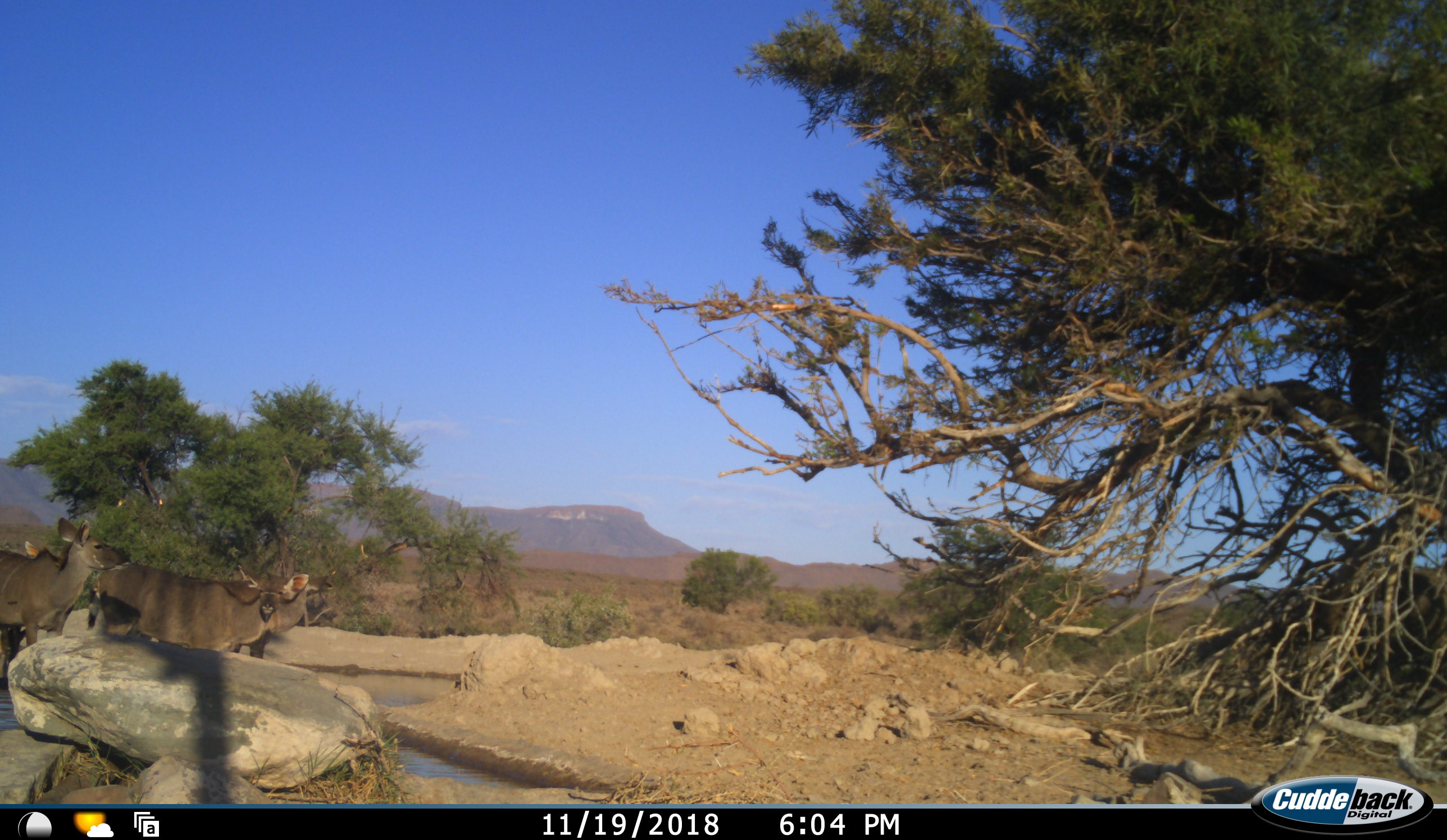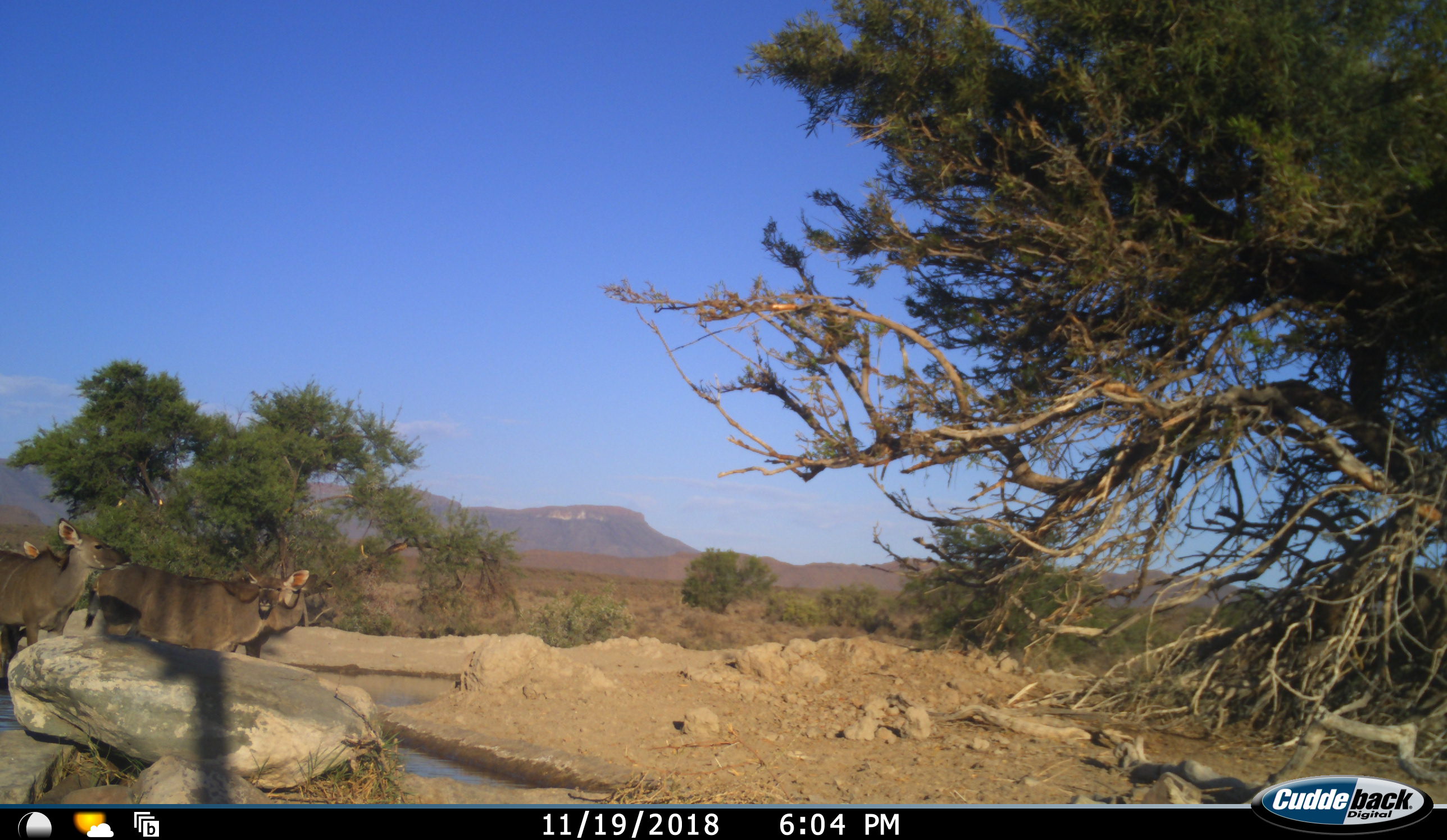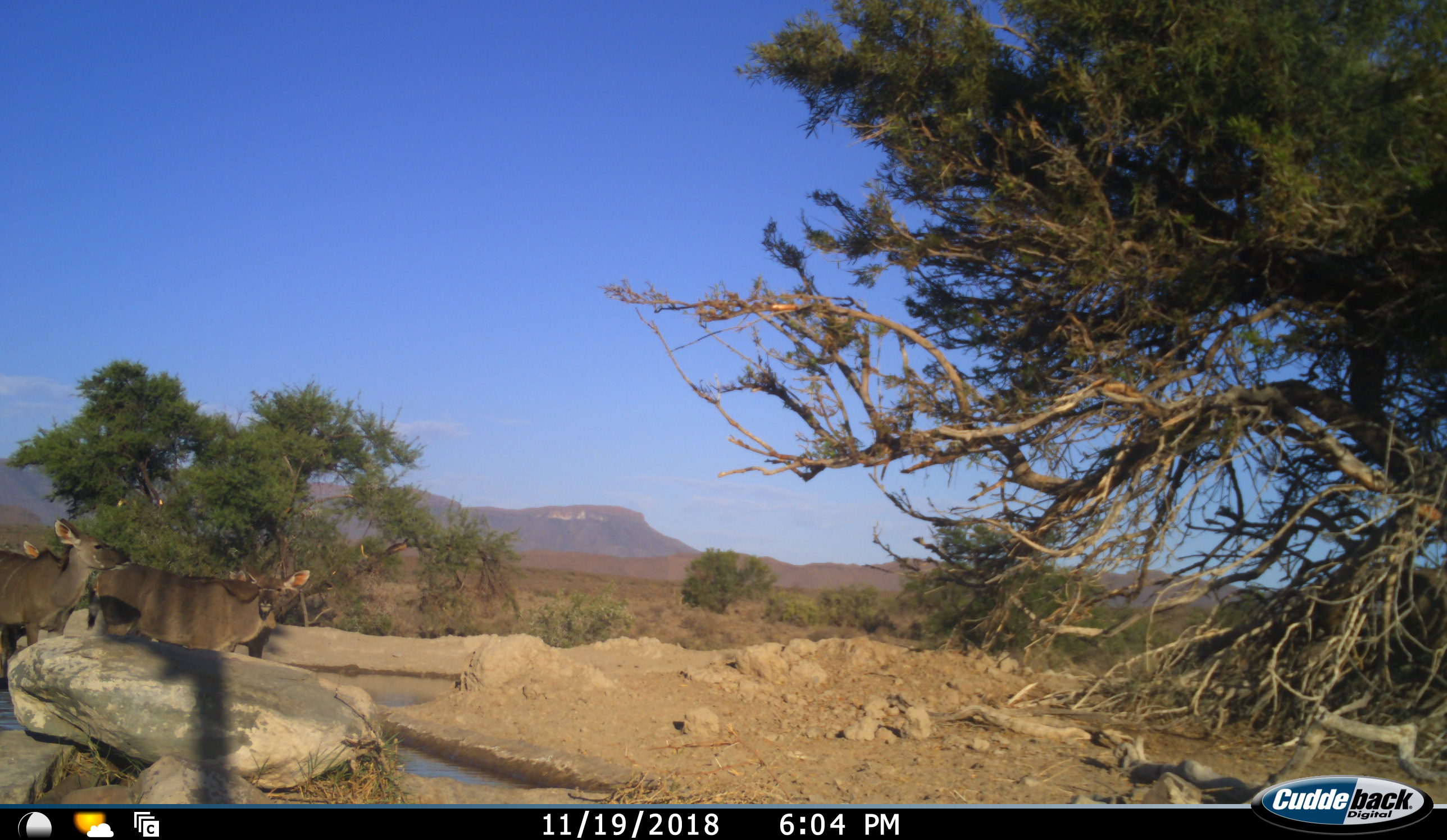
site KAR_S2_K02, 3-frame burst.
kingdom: Animalia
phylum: Chordata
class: Mammalia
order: Artiodactyla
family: Bovidae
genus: Tragelaphus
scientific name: Tragelaphus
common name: kudu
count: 4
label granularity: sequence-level